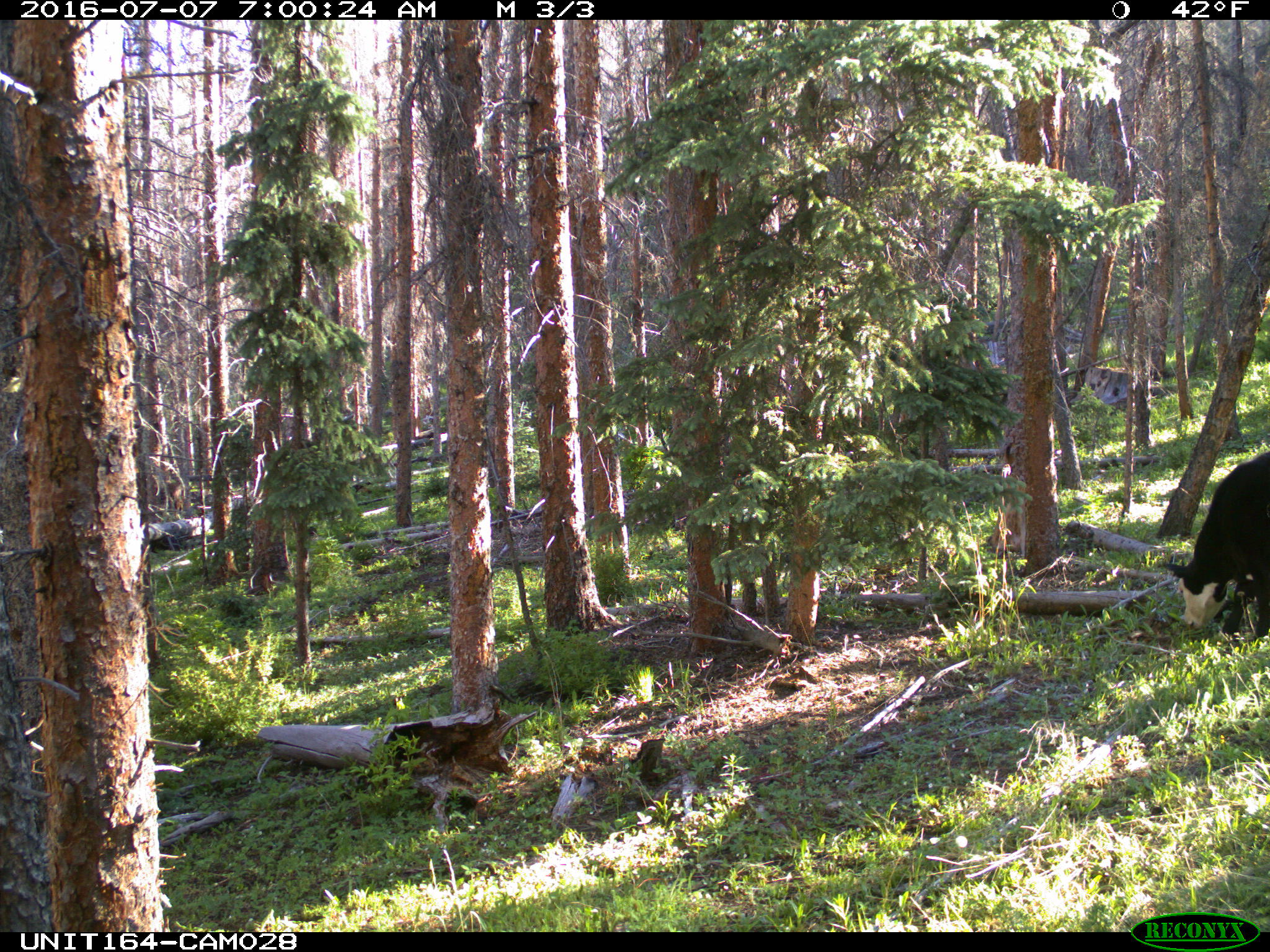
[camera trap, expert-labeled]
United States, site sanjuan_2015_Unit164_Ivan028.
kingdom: Animalia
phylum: Chordata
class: Mammalia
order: Artiodactyla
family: Bovidae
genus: Bos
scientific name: Bos taurus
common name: domestic cow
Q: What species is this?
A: Bos taurus (domestic cow).